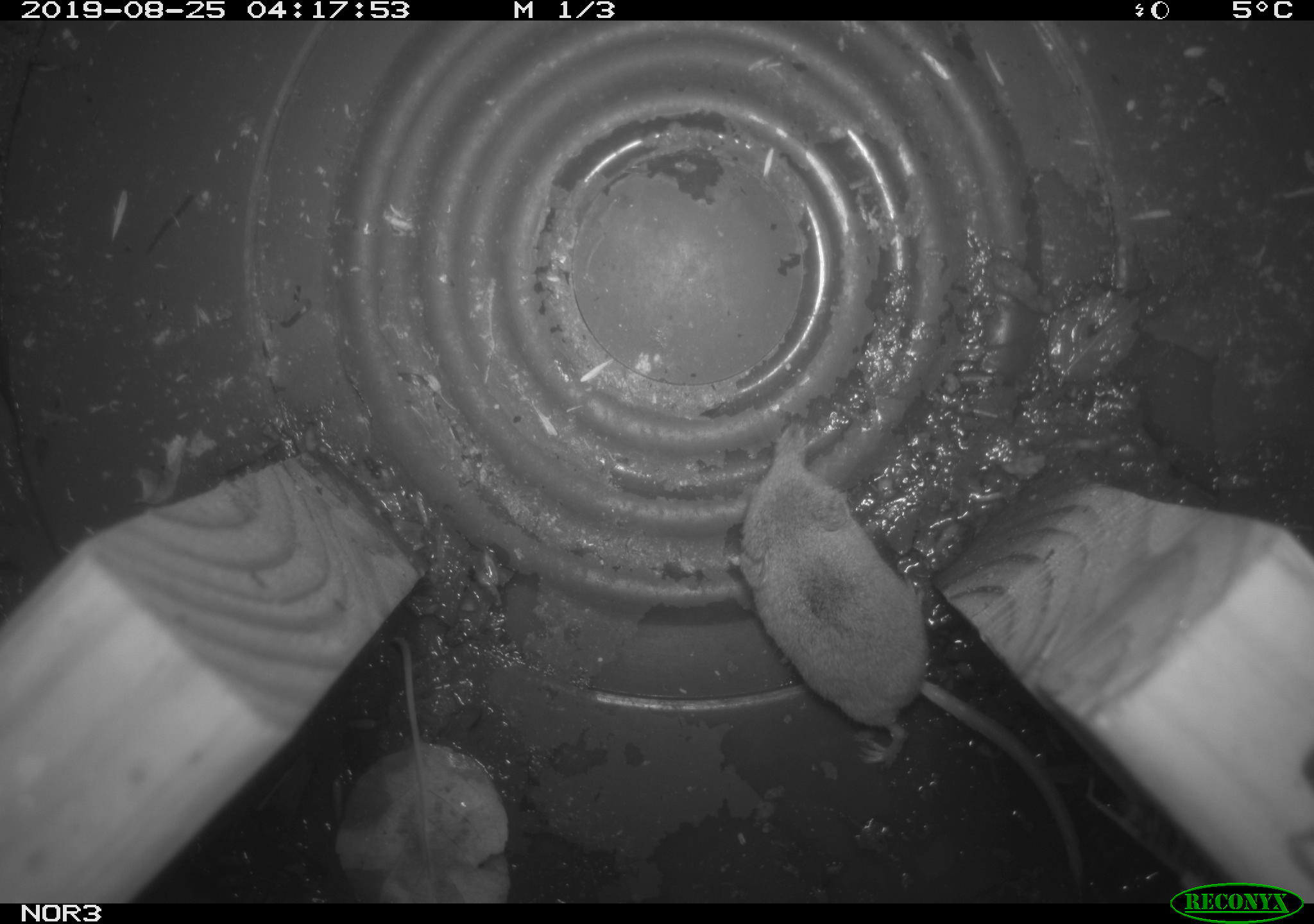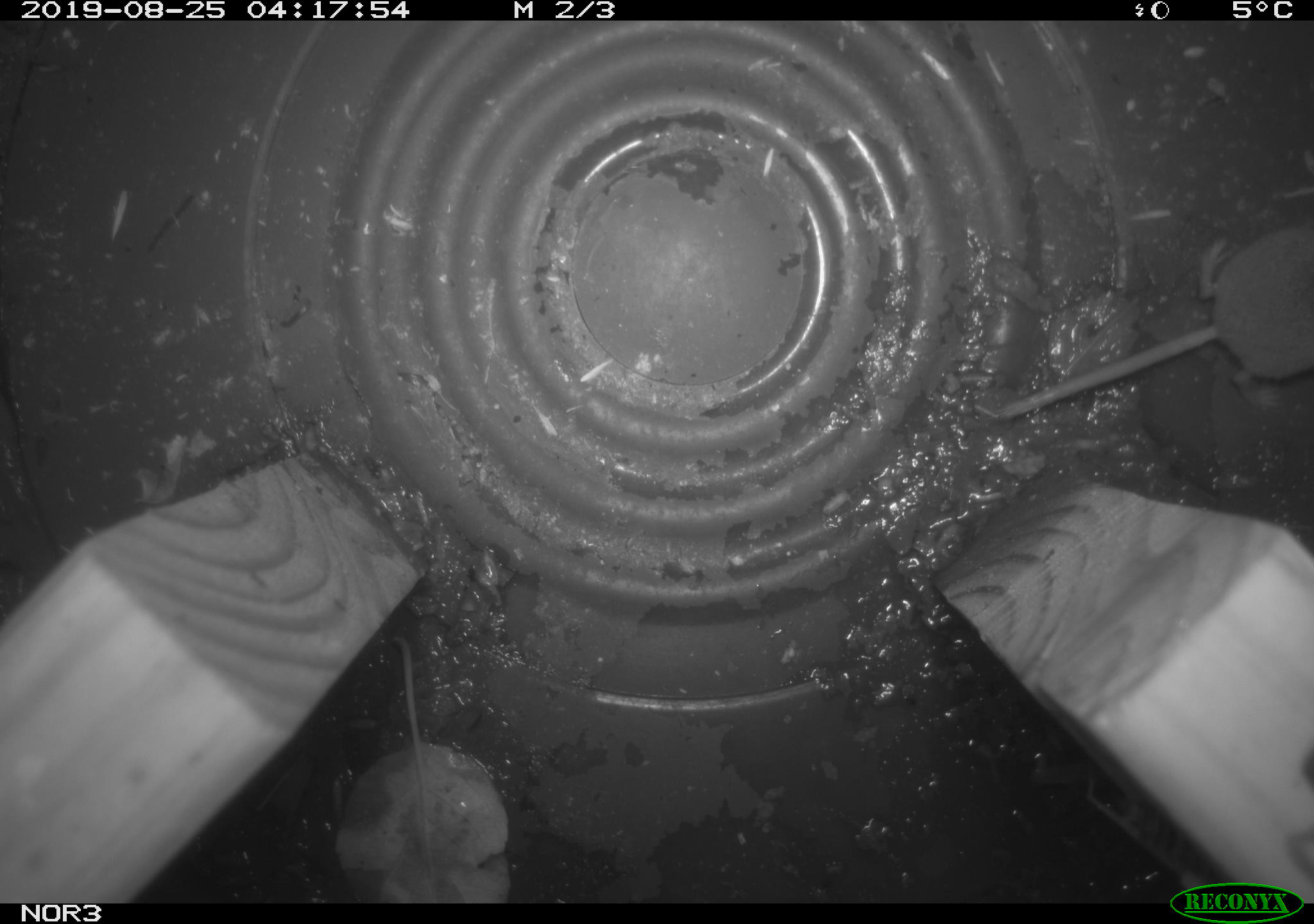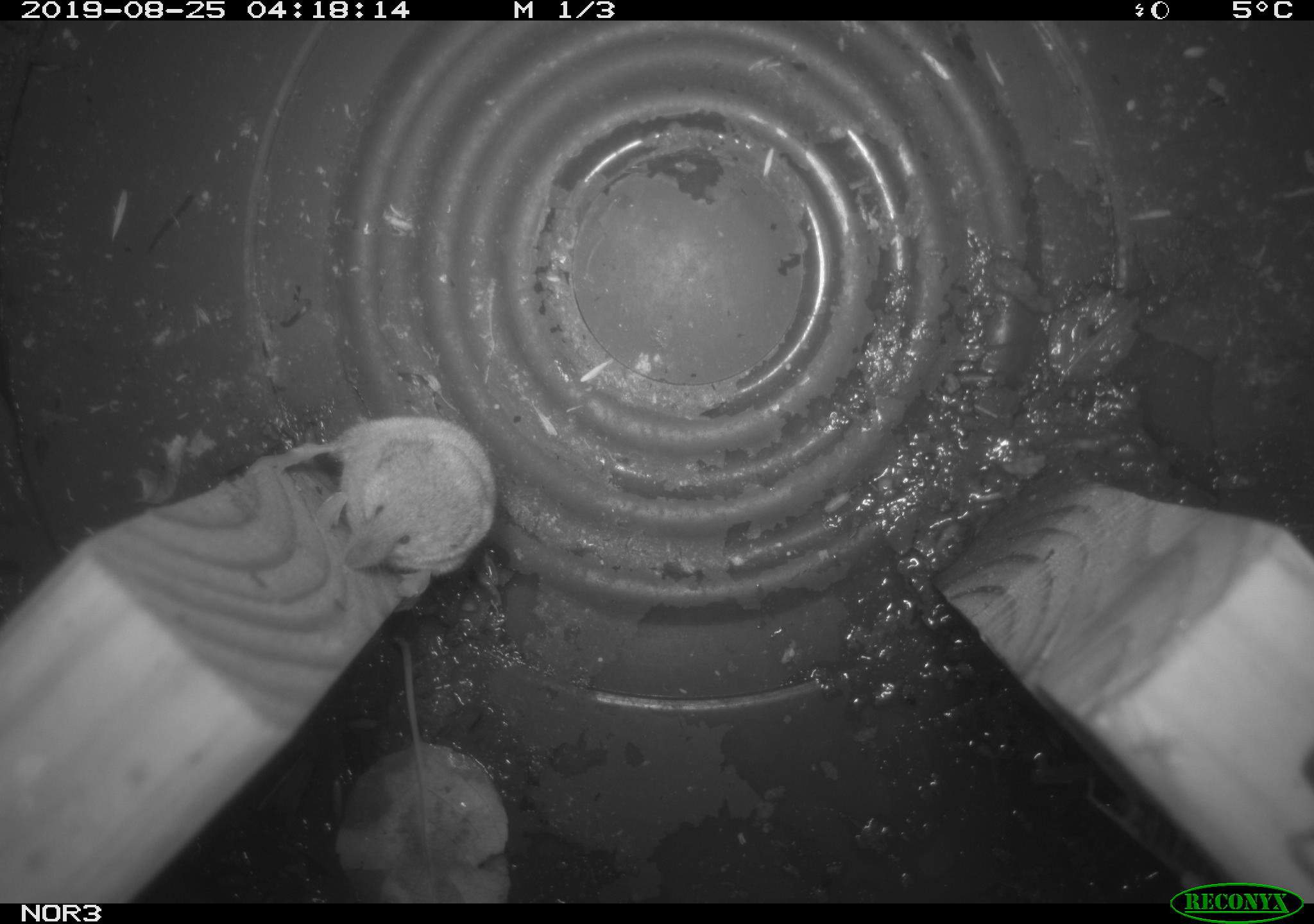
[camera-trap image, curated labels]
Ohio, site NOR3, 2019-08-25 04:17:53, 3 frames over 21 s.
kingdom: Animalia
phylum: Chordata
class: Mammalia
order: Eulipotyphla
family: Soricidae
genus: Sorex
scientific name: Sorex cinereus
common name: masked shrew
Masked shrew (Sorex cinereus).